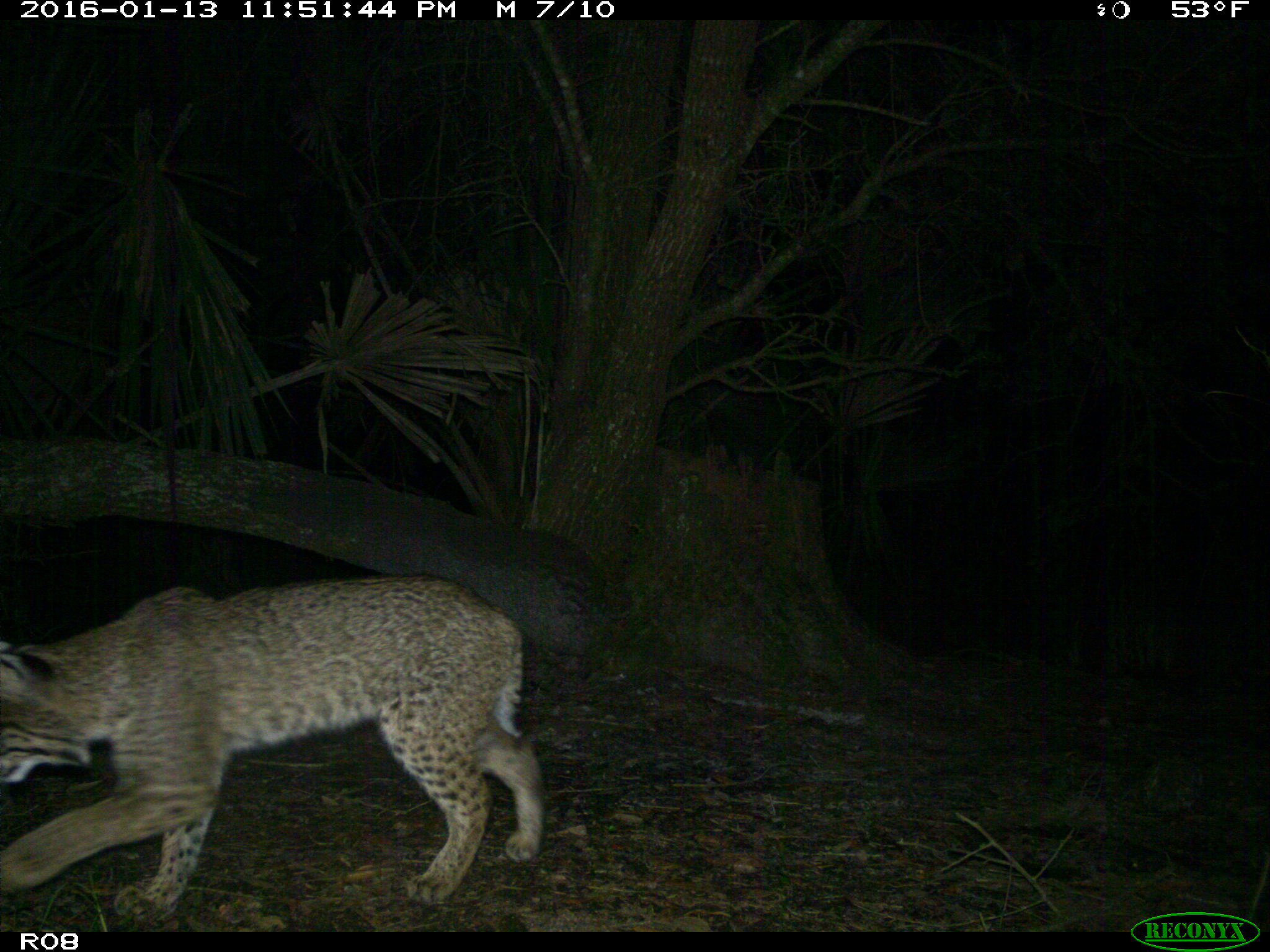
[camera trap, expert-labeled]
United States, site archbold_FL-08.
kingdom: Animalia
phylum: Chordata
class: Mammalia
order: Carnivora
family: Felidae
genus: Lynx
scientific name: Lynx rufus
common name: bobcat